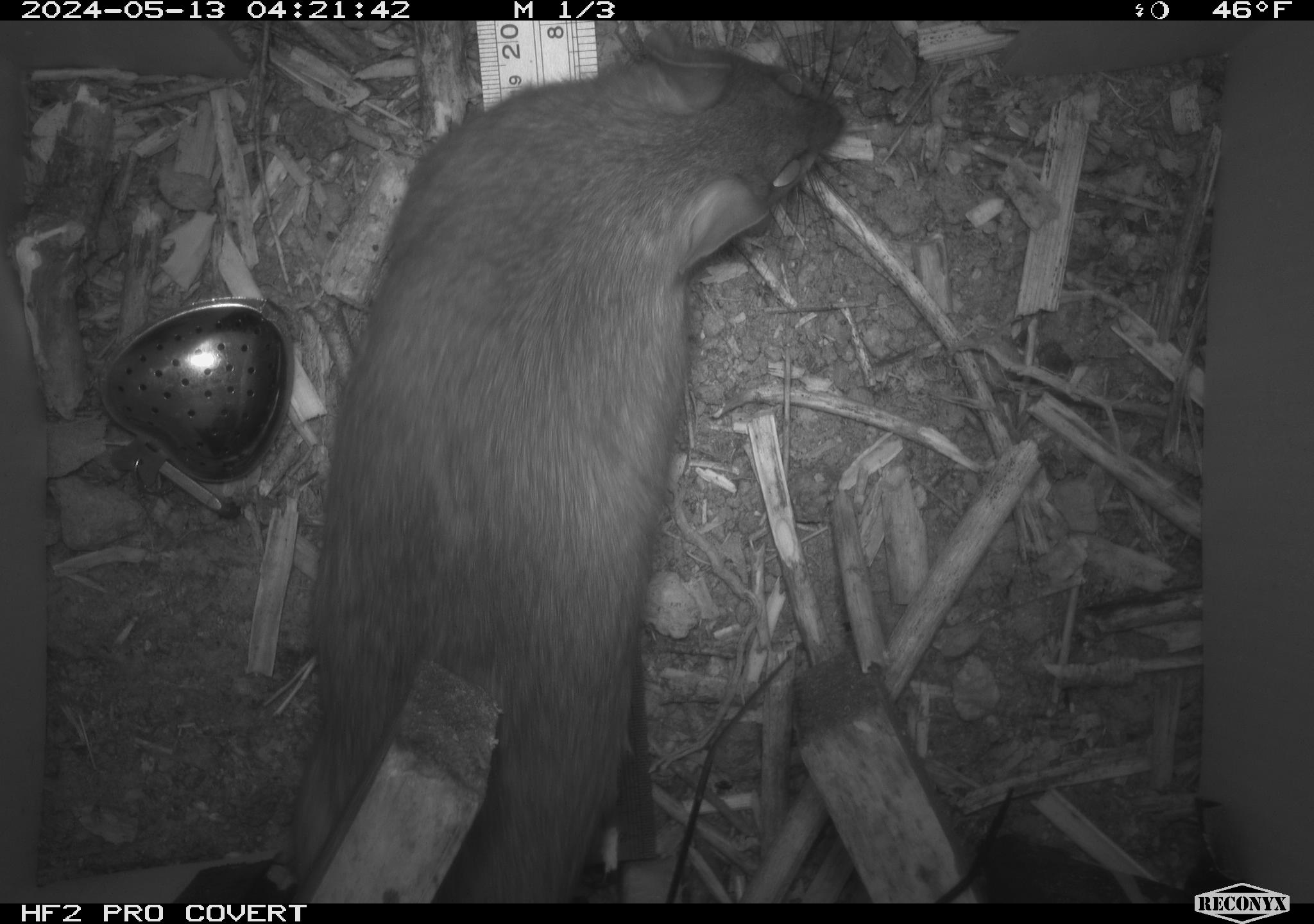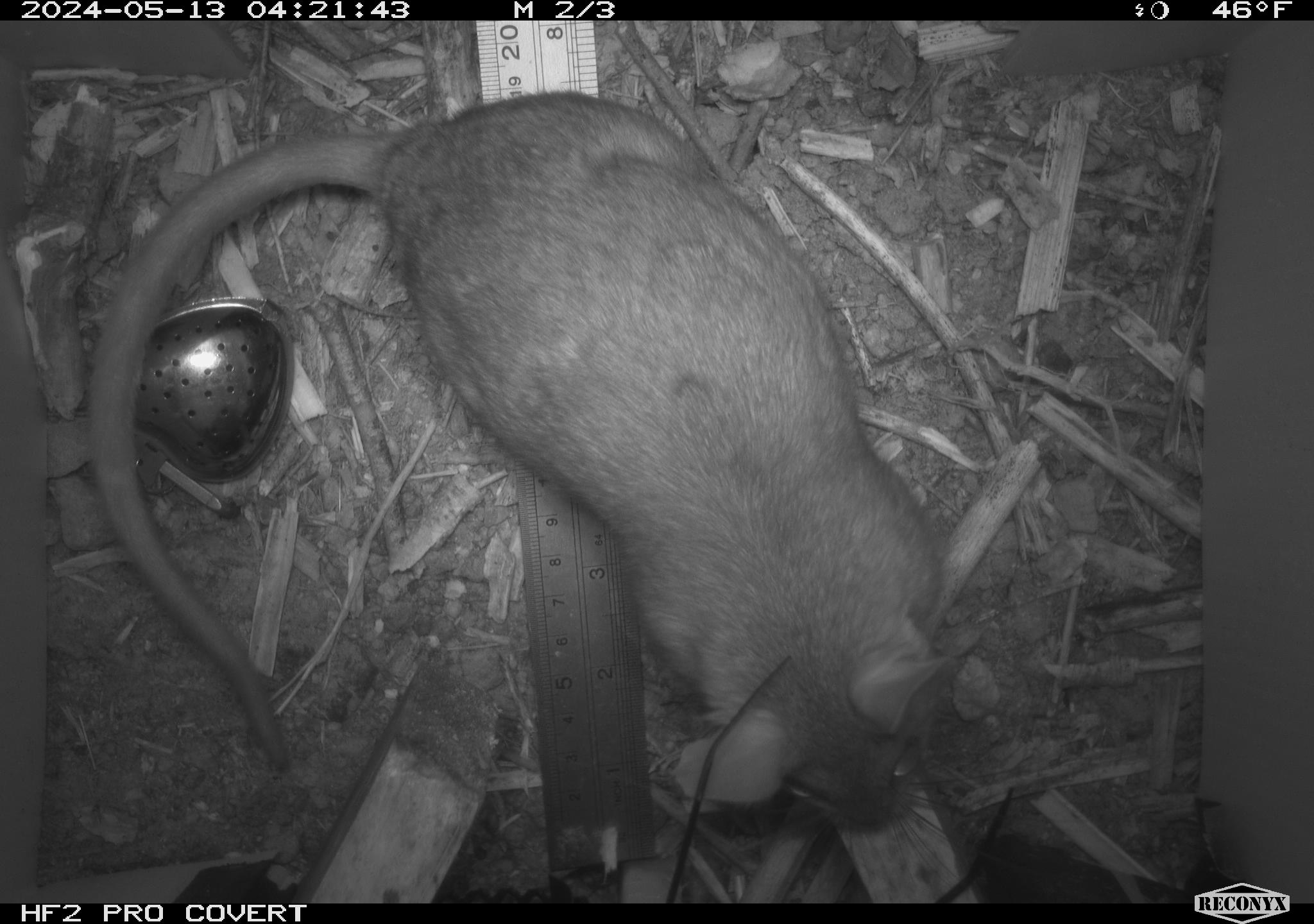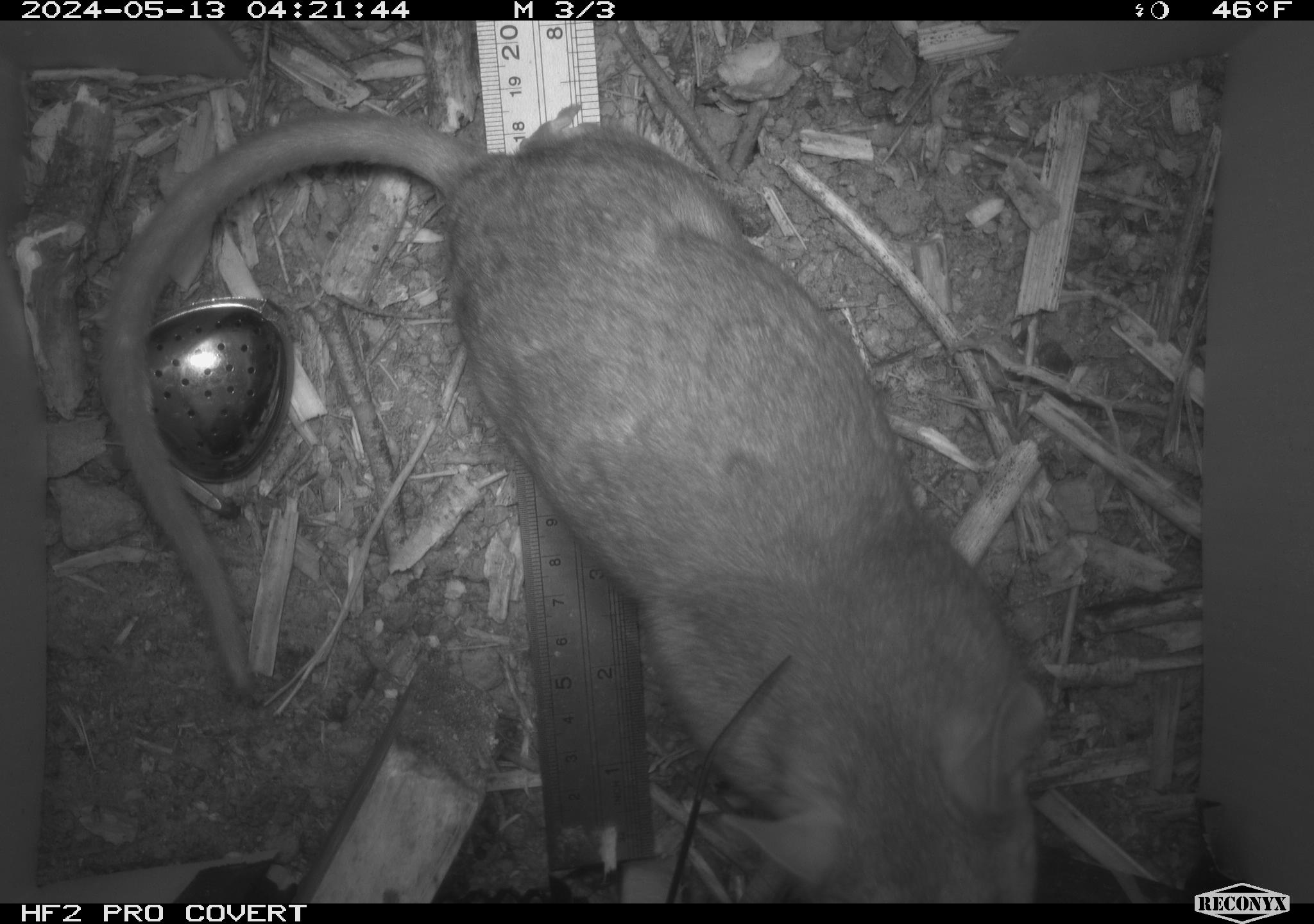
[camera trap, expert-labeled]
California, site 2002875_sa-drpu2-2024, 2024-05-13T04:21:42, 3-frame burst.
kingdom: Animalia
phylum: Chordata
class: Mammalia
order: Rodentia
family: Cricetidae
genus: Neotoma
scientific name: Neotoma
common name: pack rat or woodrat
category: neotoma species